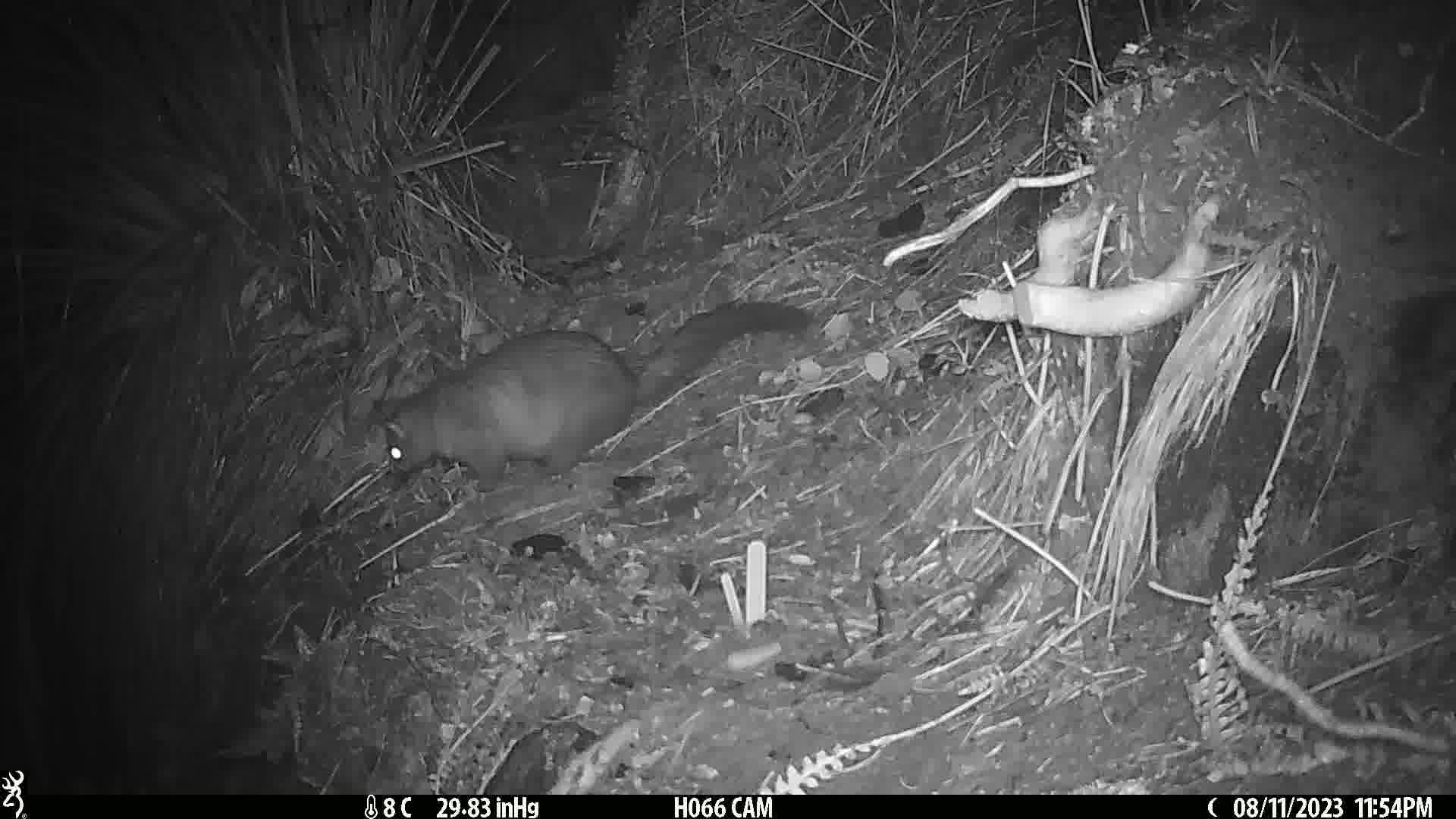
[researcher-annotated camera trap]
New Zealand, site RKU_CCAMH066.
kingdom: Animalia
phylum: Chordata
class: Mammalia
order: Diprotodontia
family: Phalangeridae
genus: Trichosurus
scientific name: Trichosurus vulpecula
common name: common brushtail possum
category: possum